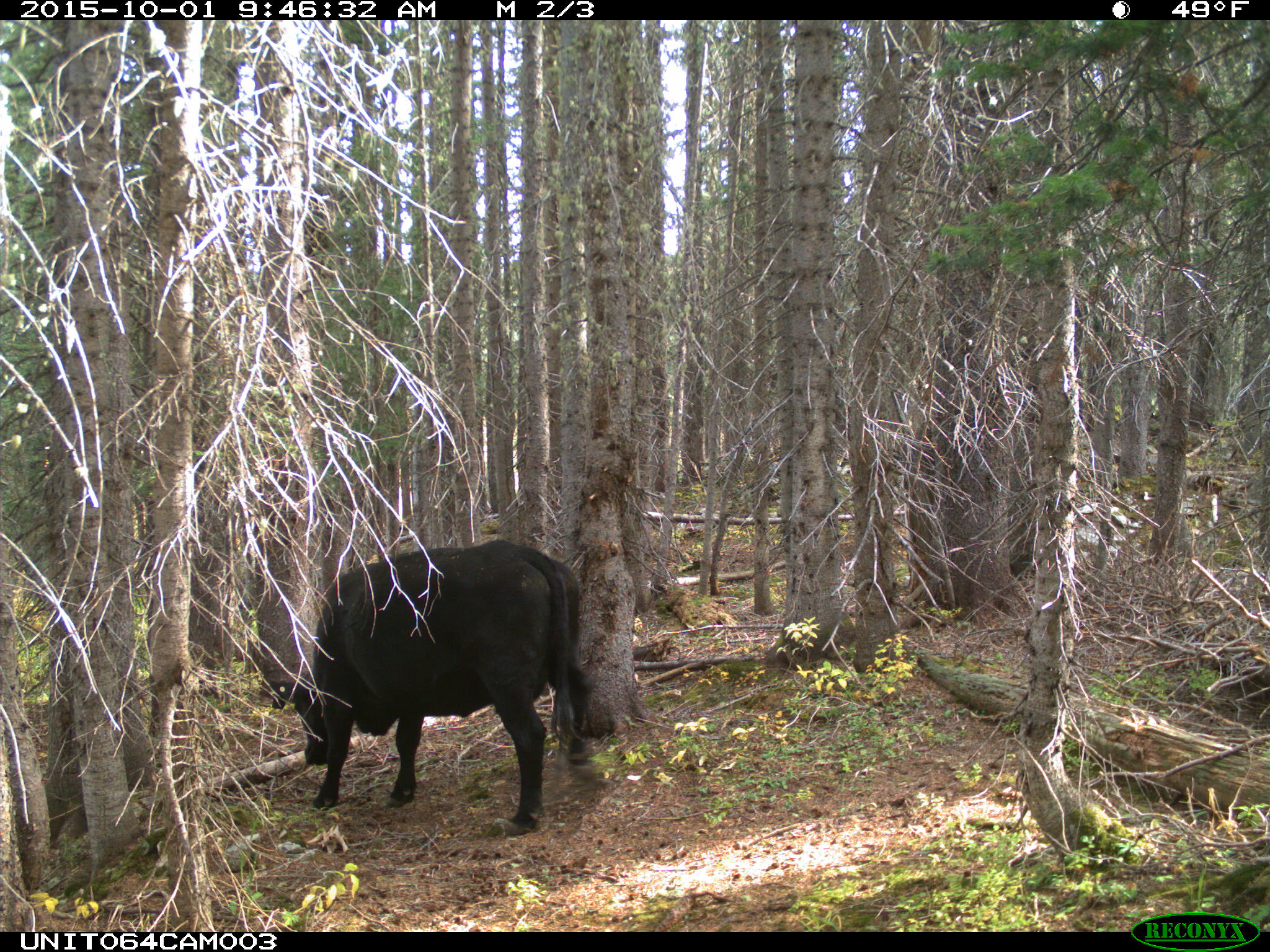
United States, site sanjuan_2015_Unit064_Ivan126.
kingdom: Animalia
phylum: Chordata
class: Mammalia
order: Artiodactyla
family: Bovidae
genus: Bos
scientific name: Bos taurus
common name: domestic cow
Bos taurus (domestic cow).